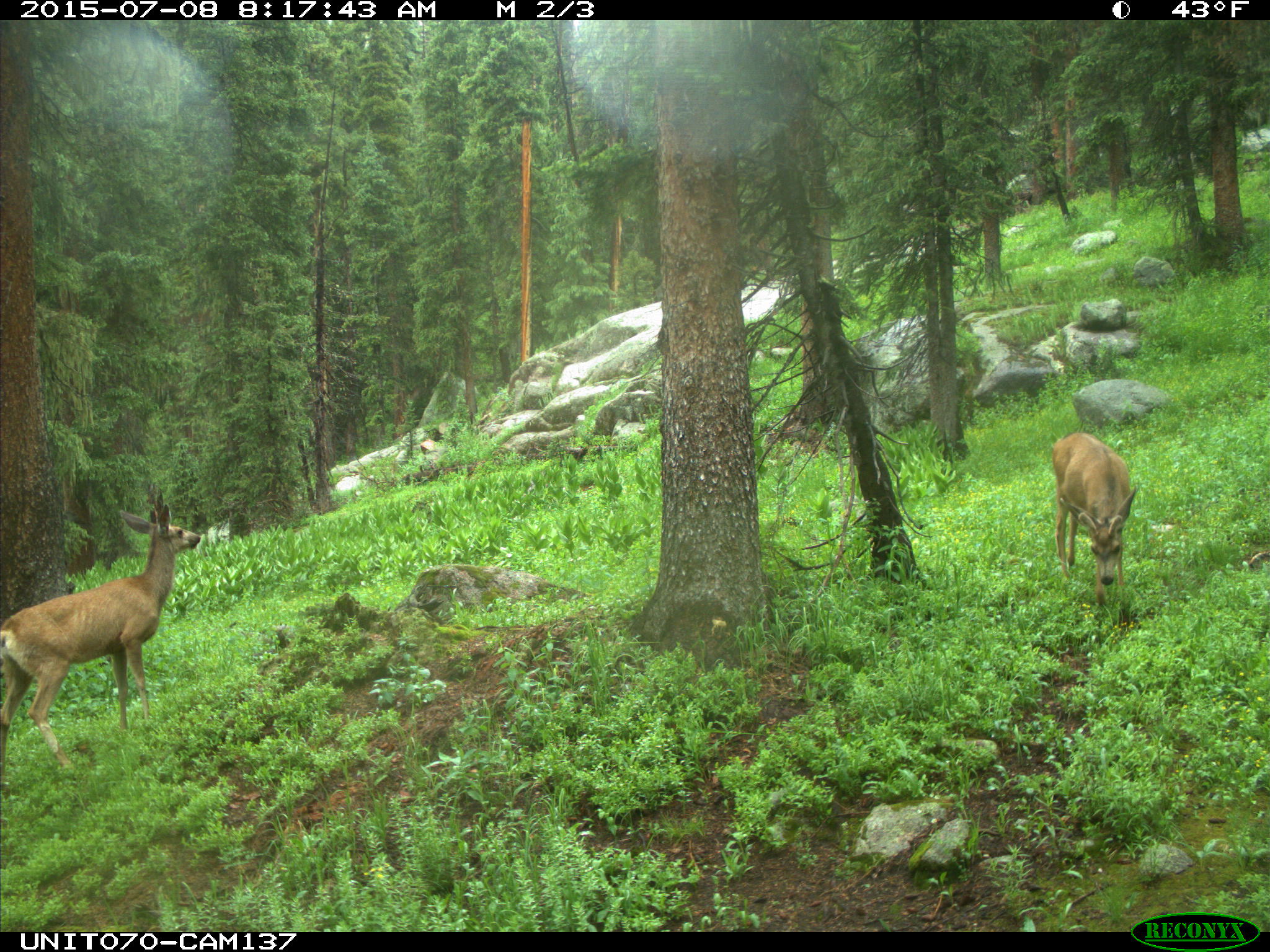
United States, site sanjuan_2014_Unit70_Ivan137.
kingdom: Animalia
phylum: Chordata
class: Mammalia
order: Artiodactyla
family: Cervidae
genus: Odocoileus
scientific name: Odocoileus hemionus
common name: mule deer